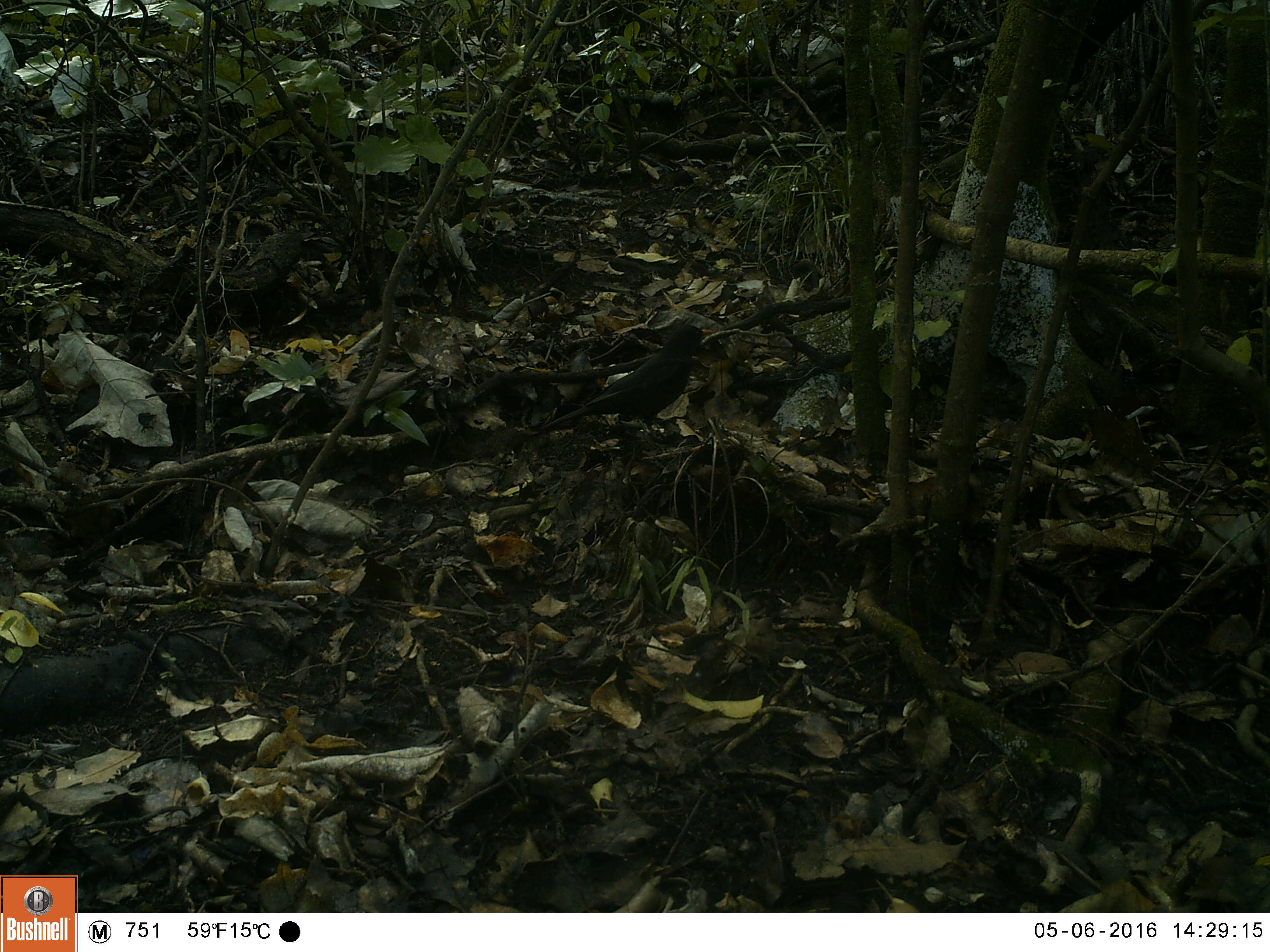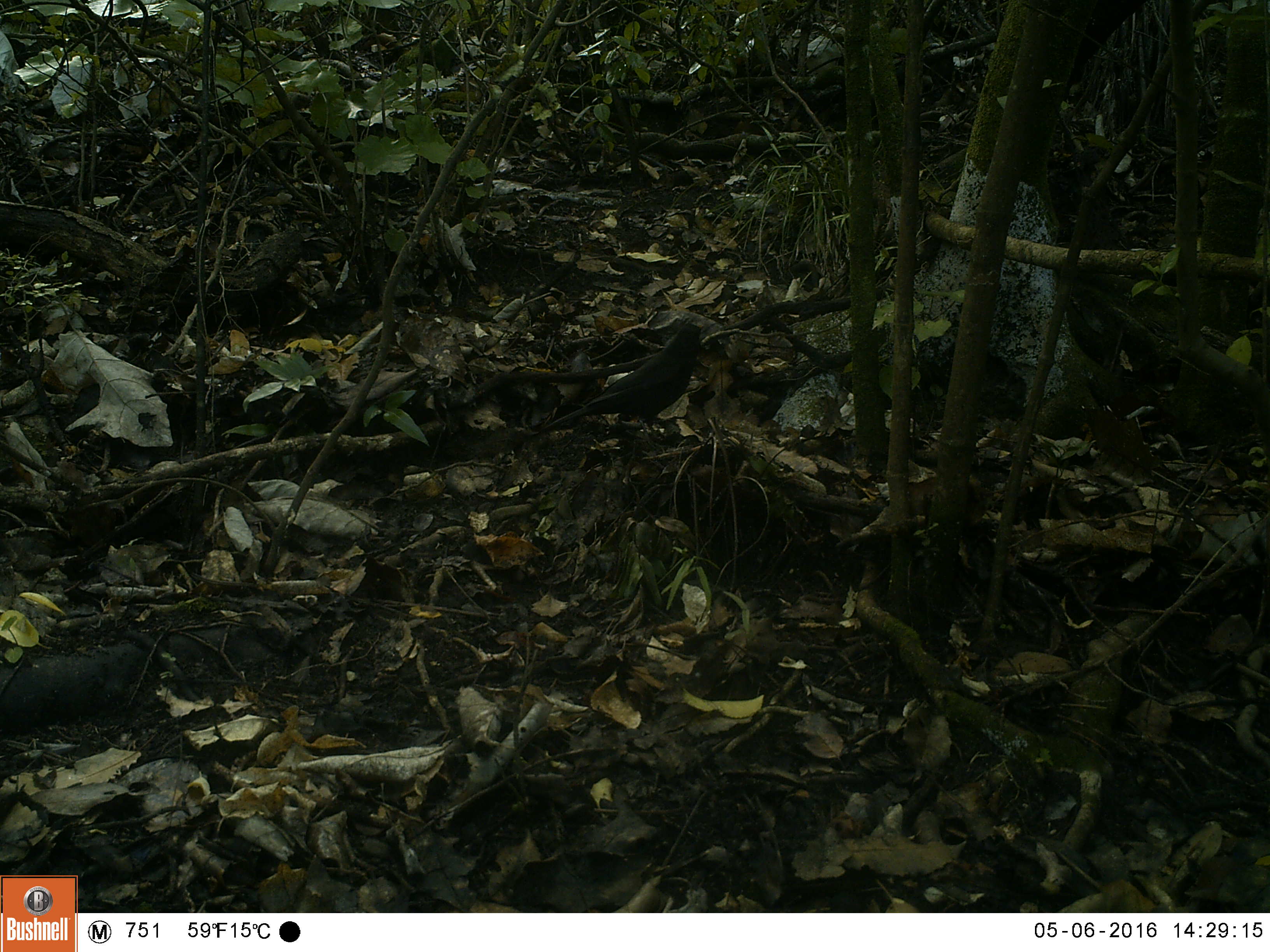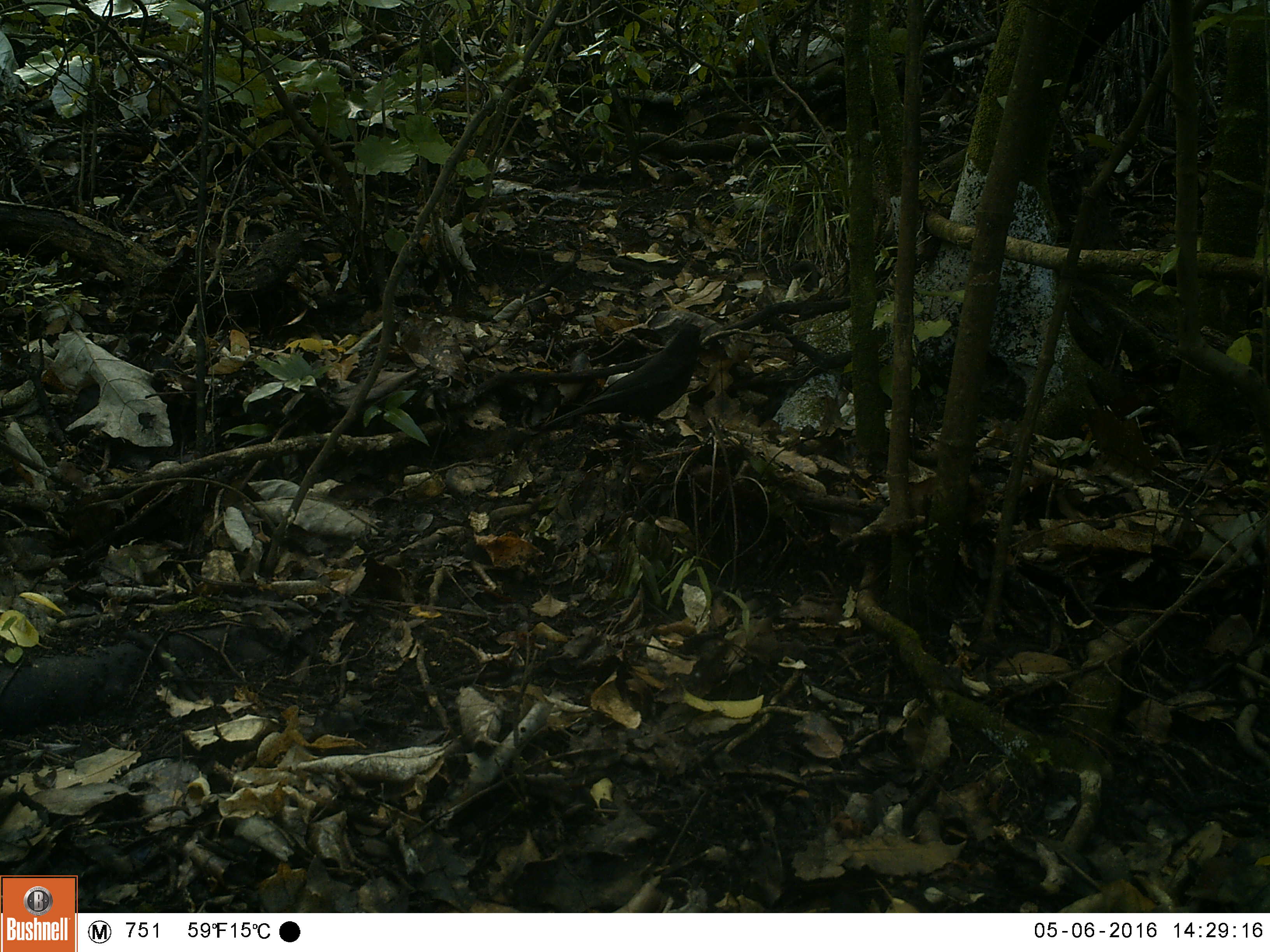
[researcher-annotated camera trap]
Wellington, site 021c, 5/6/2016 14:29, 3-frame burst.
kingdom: Animalia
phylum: Chordata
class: Aves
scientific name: Aves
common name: bird